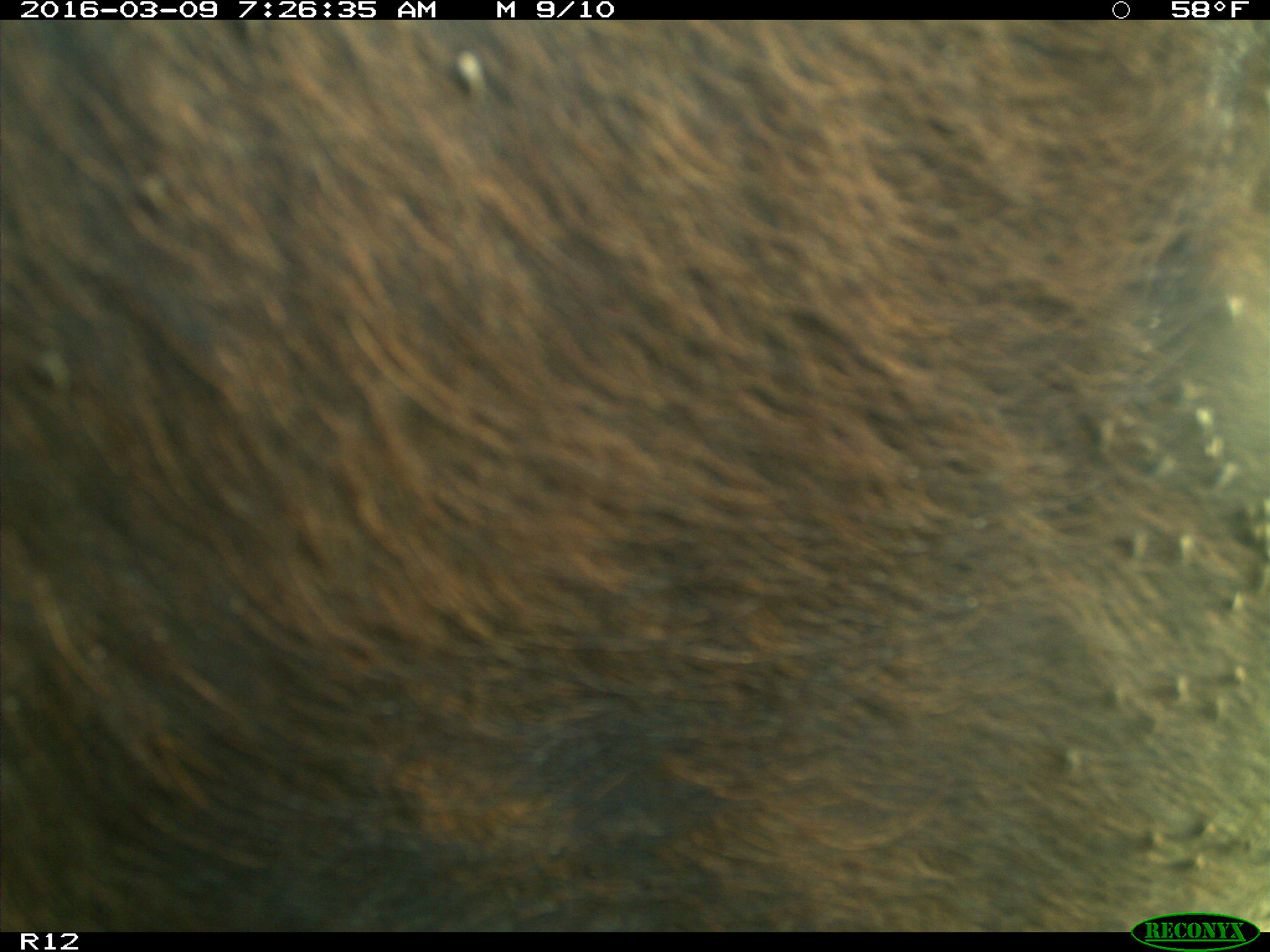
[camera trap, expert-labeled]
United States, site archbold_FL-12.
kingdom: Animalia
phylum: Chordata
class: Mammalia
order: Artiodactyla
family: Bovidae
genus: Bos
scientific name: Bos taurus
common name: domestic cow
Bos taurus (domestic cow).